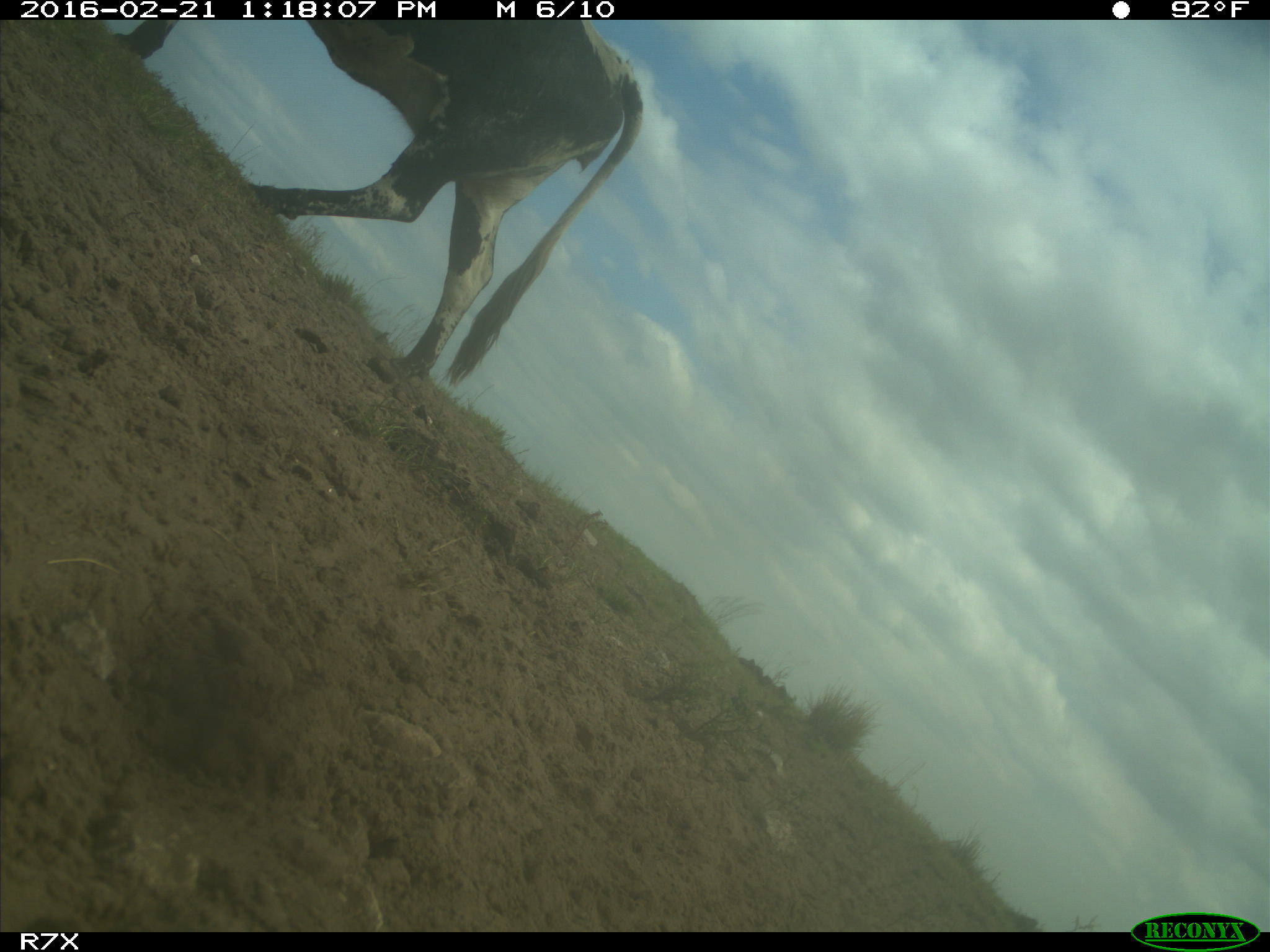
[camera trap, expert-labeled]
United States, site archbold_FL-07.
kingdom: Animalia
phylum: Chordata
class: Mammalia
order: Artiodactyla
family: Bovidae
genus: Bos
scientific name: Bos taurus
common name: domestic cow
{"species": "Bos taurus (domestic cow)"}